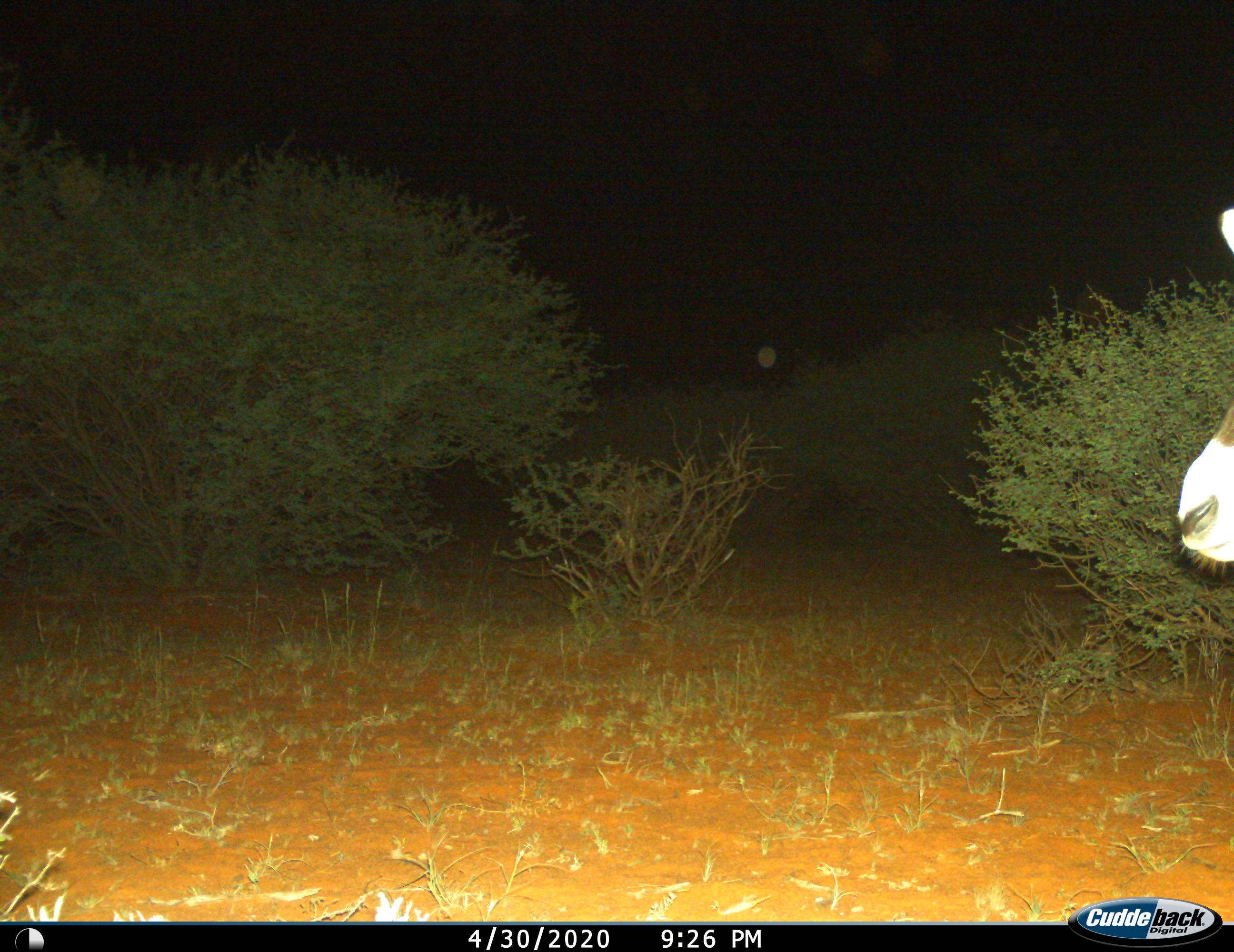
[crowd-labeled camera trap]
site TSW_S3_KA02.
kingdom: Animalia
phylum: Chordata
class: Mammalia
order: Artiodactyla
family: Bovidae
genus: Oryx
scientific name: Oryx gazella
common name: gemsbok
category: oryx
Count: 1.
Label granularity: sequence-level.